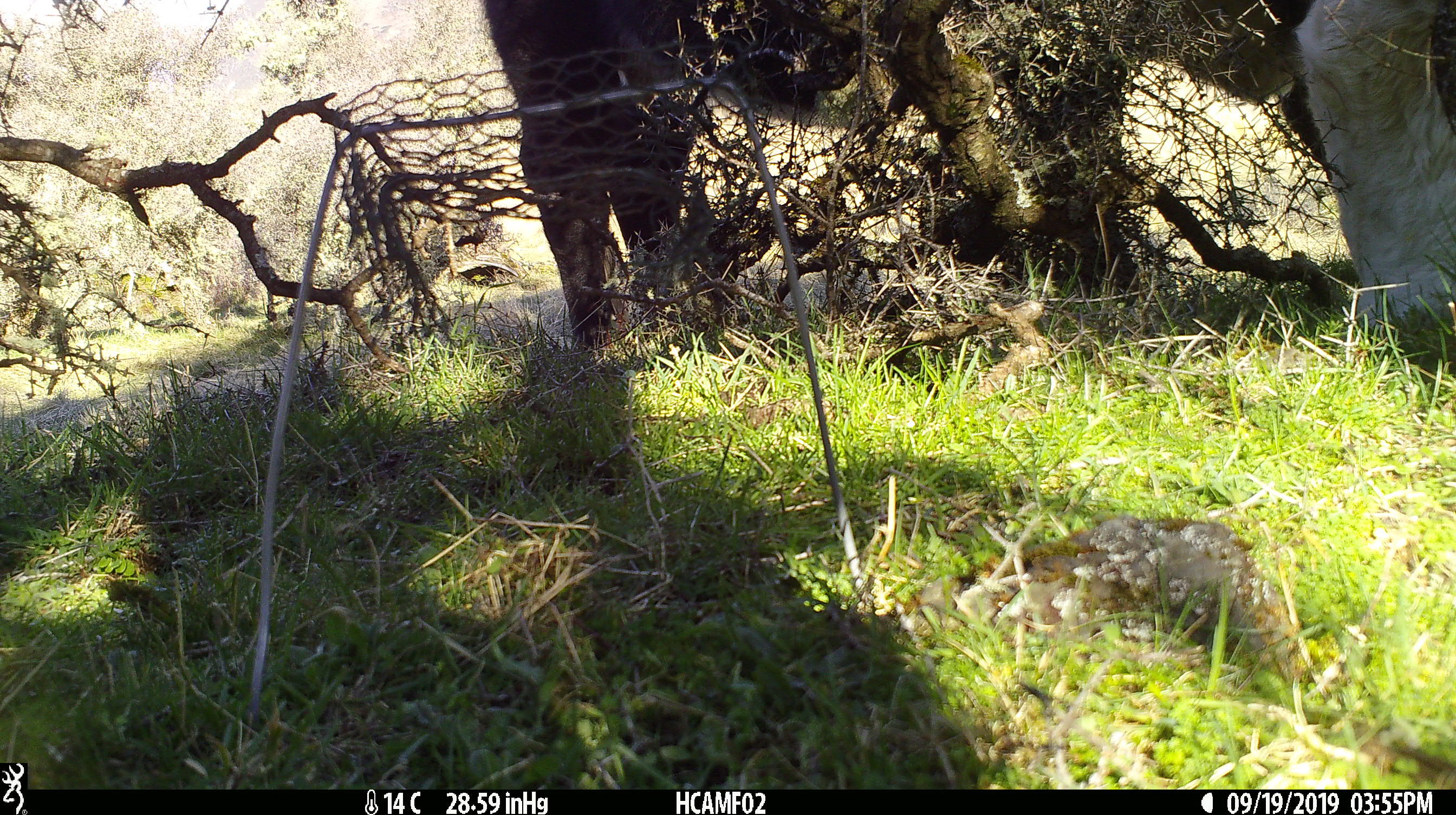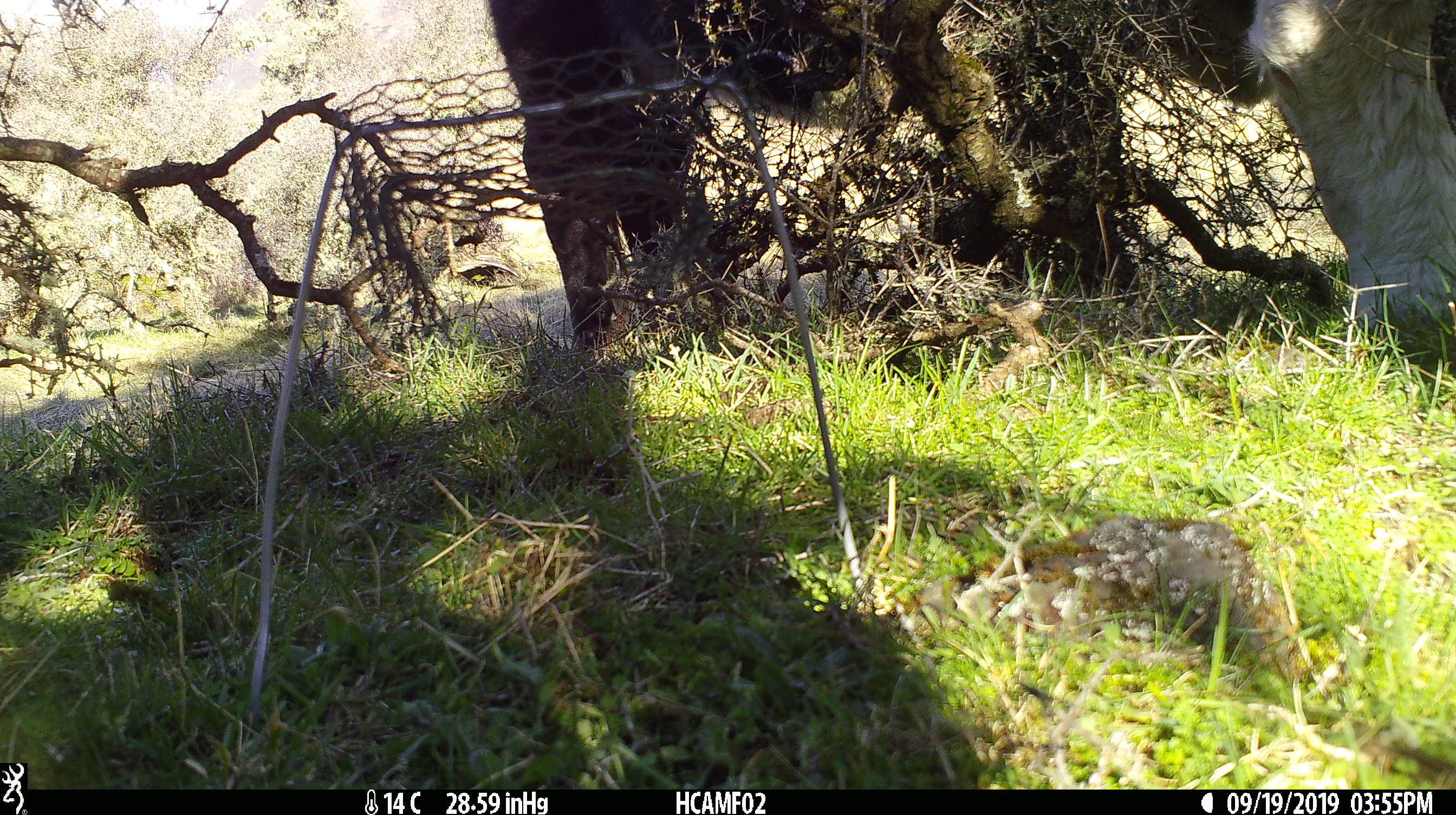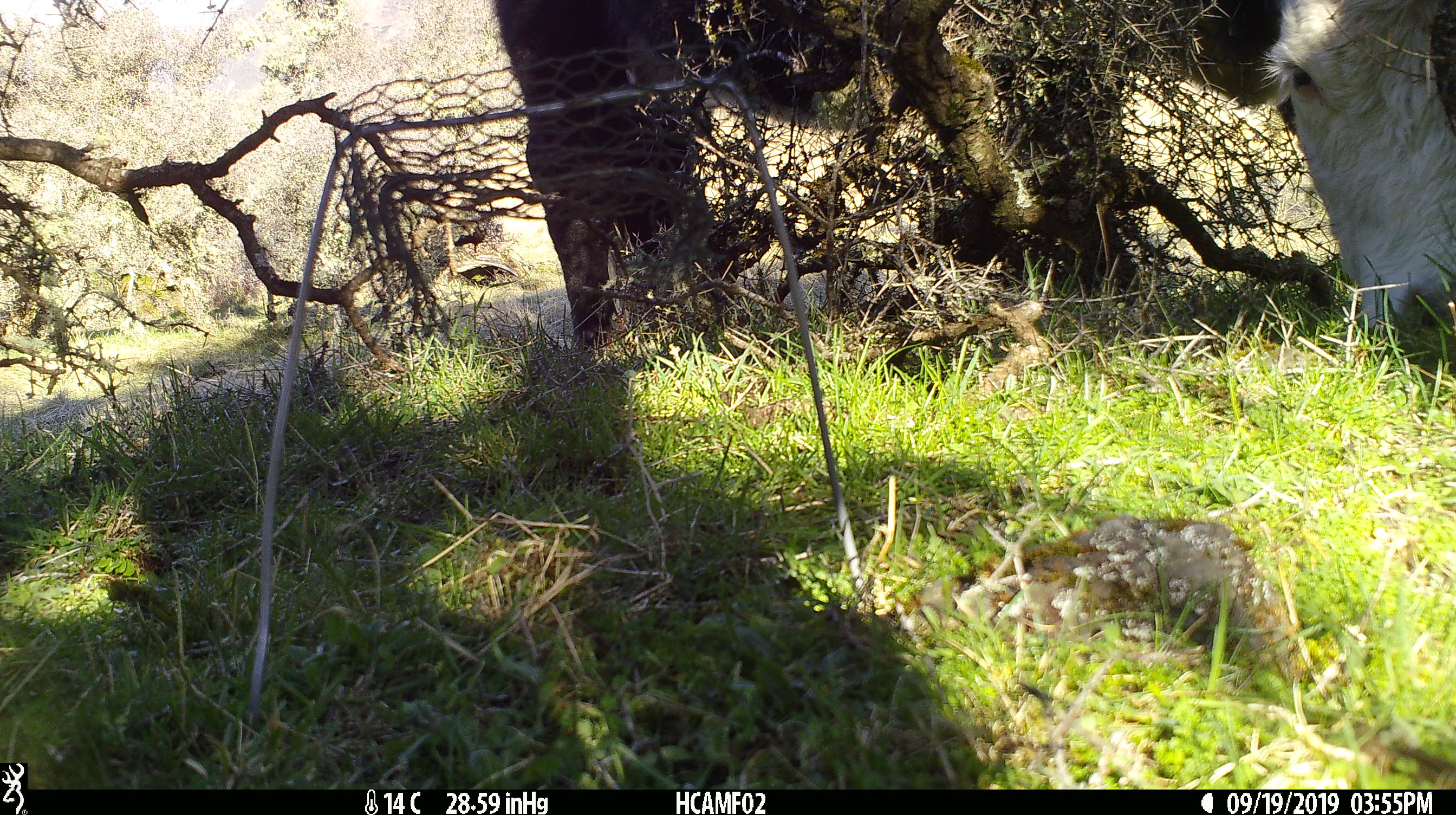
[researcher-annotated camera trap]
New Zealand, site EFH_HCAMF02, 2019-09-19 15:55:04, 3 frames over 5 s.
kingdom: Animalia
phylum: Chordata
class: Mammalia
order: Artiodactyla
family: Bovidae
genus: Bos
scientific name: Bos taurus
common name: domestic cow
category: cow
Cow (domestic cow) (Bos taurus).